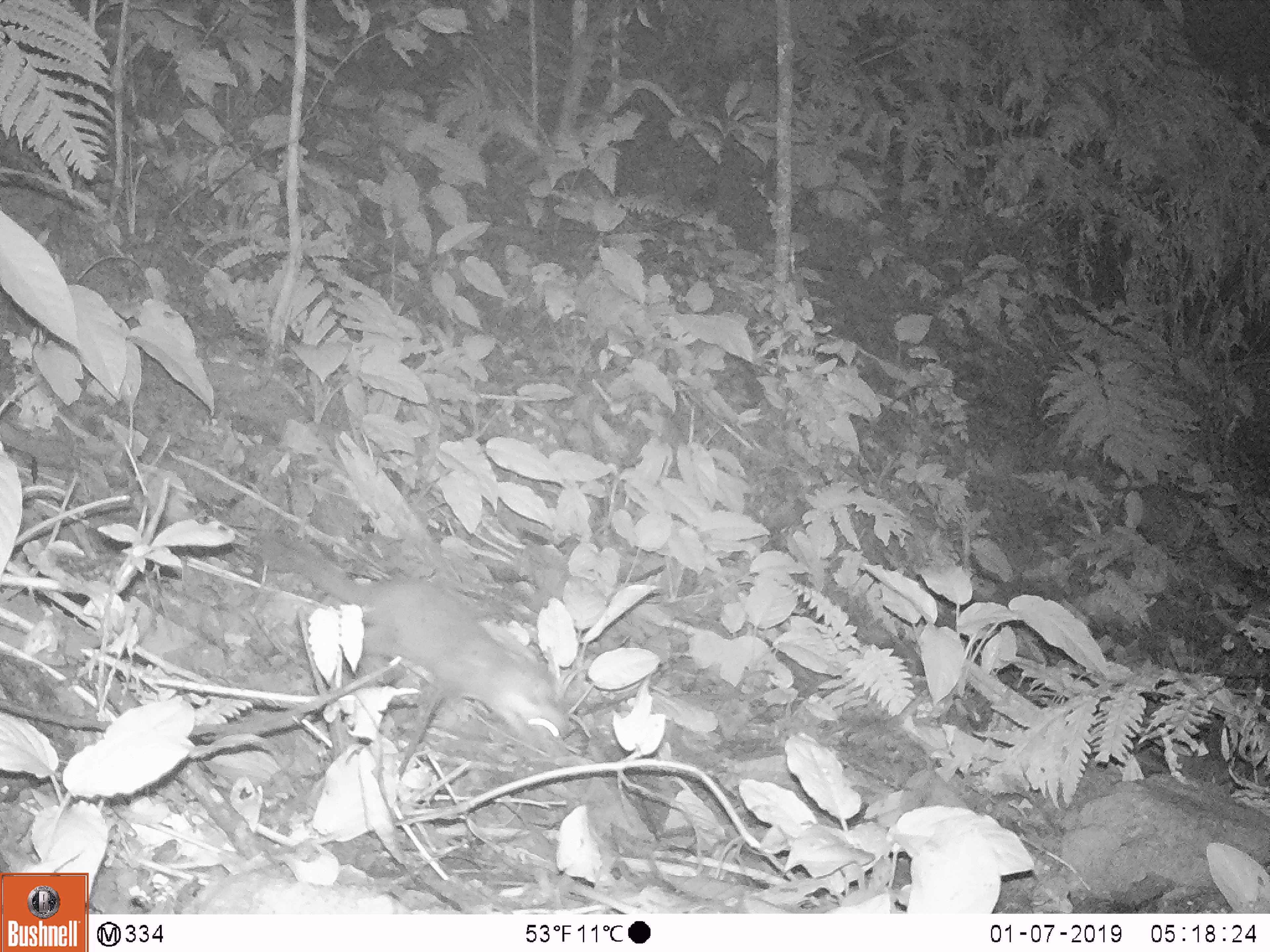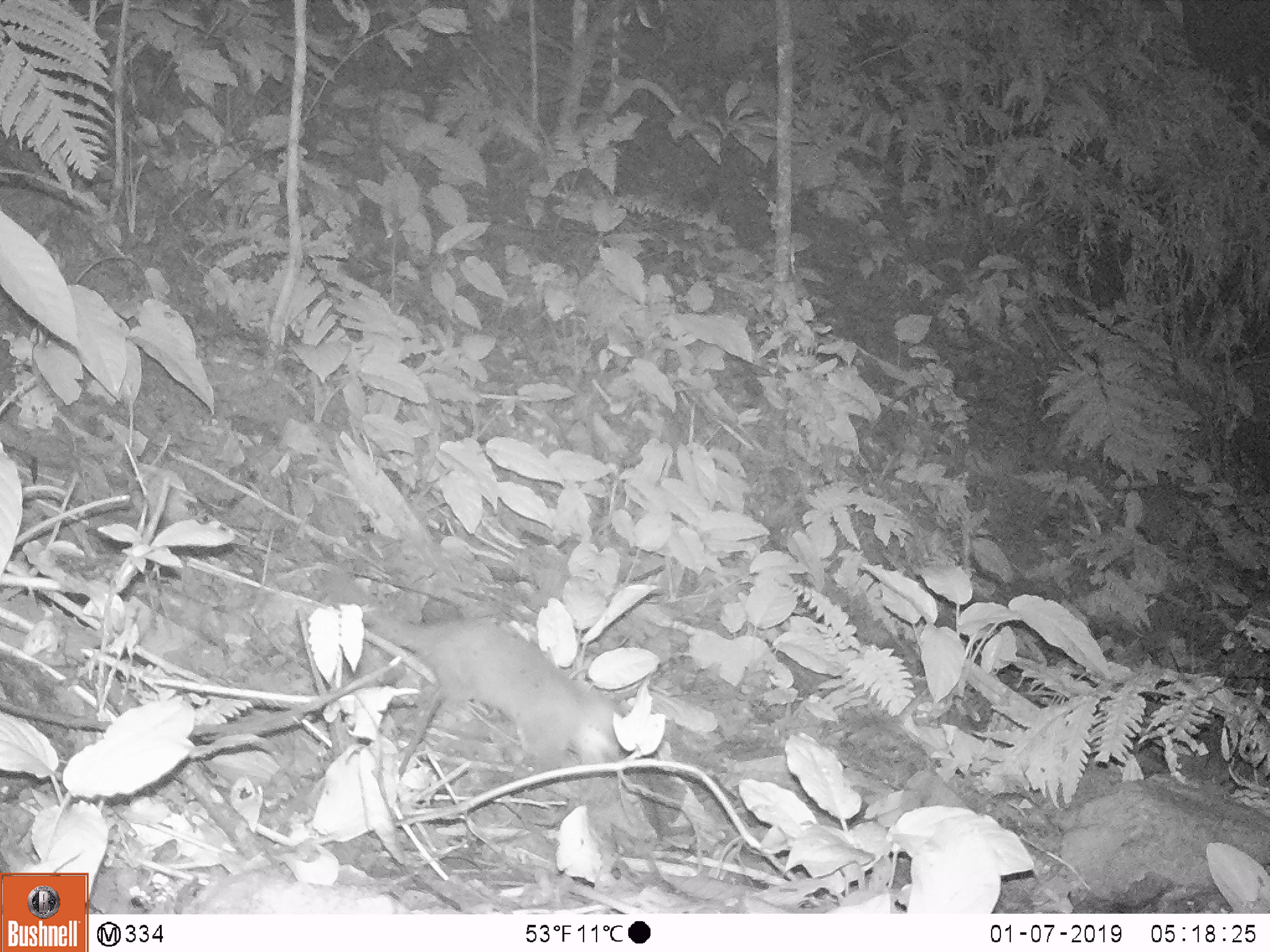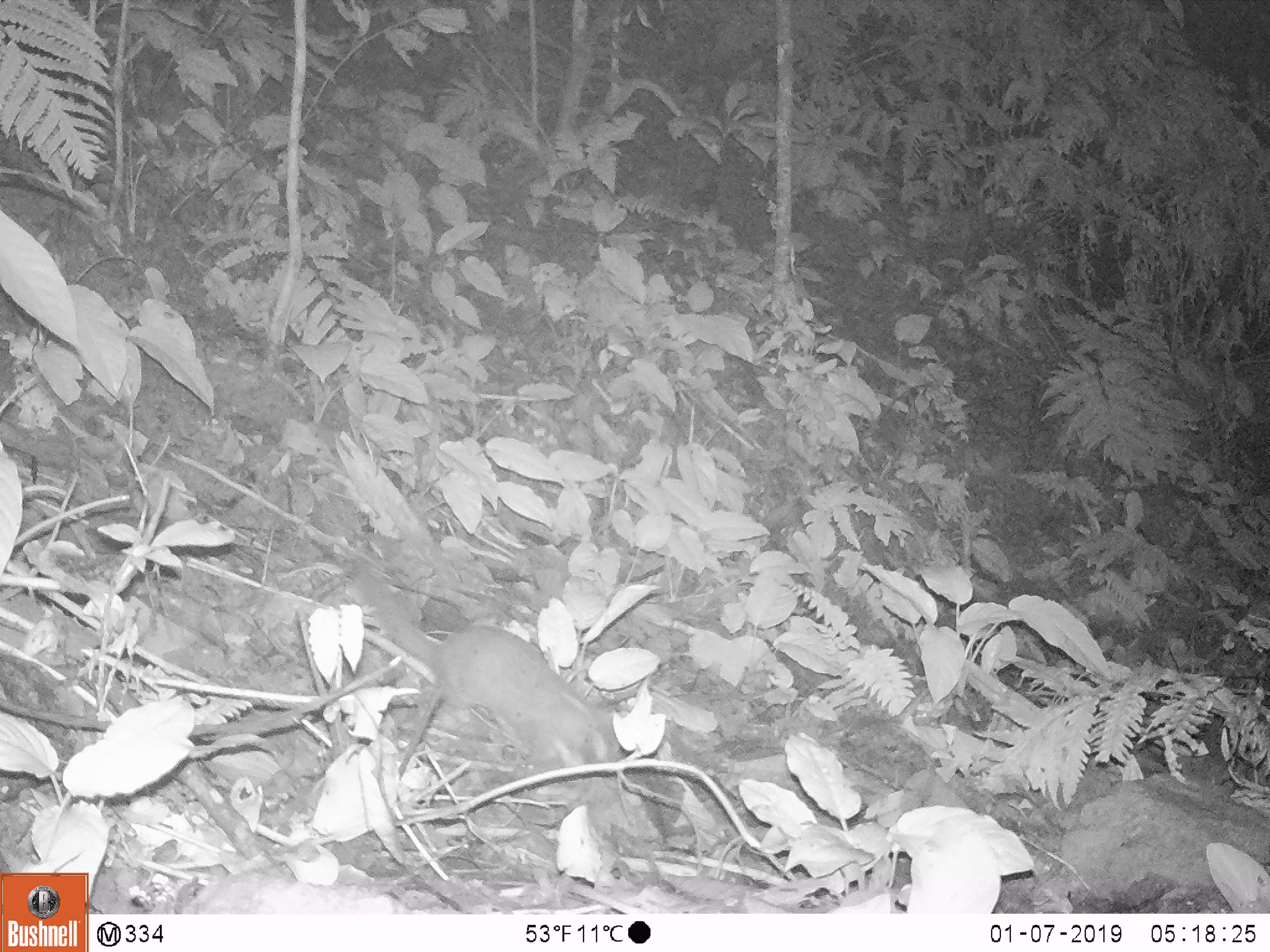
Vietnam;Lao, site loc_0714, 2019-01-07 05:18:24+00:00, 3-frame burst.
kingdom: Animalia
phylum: Chordata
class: Mammalia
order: Carnivora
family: Mustelidae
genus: Melogale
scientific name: Melogale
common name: ferret badger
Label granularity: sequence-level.